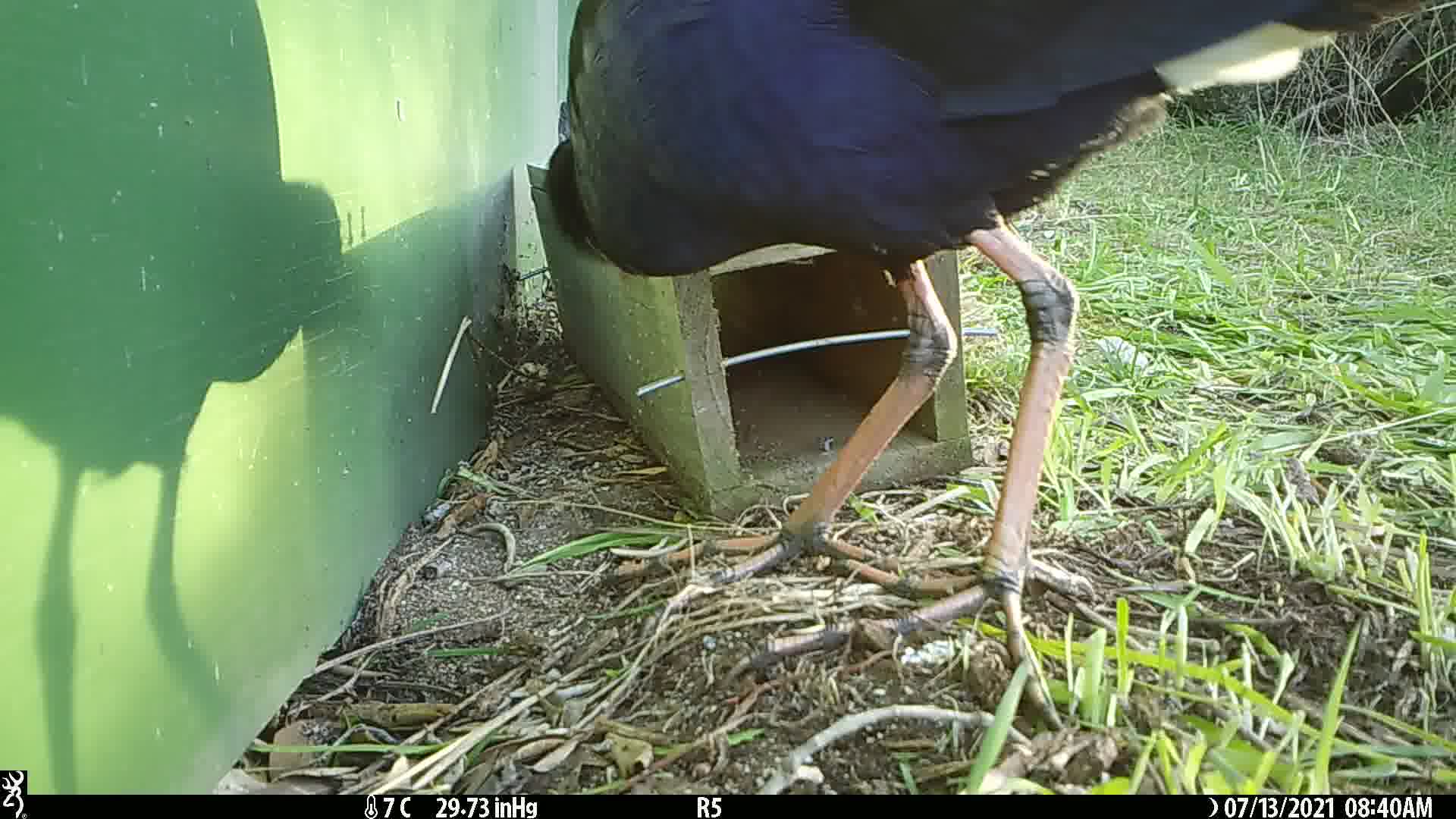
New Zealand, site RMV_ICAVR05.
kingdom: Animalia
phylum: Chordata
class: Aves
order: Gruiformes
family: Rallidae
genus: Porphyrio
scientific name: Porphyrio melanotus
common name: australasian swamphen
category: pukeko